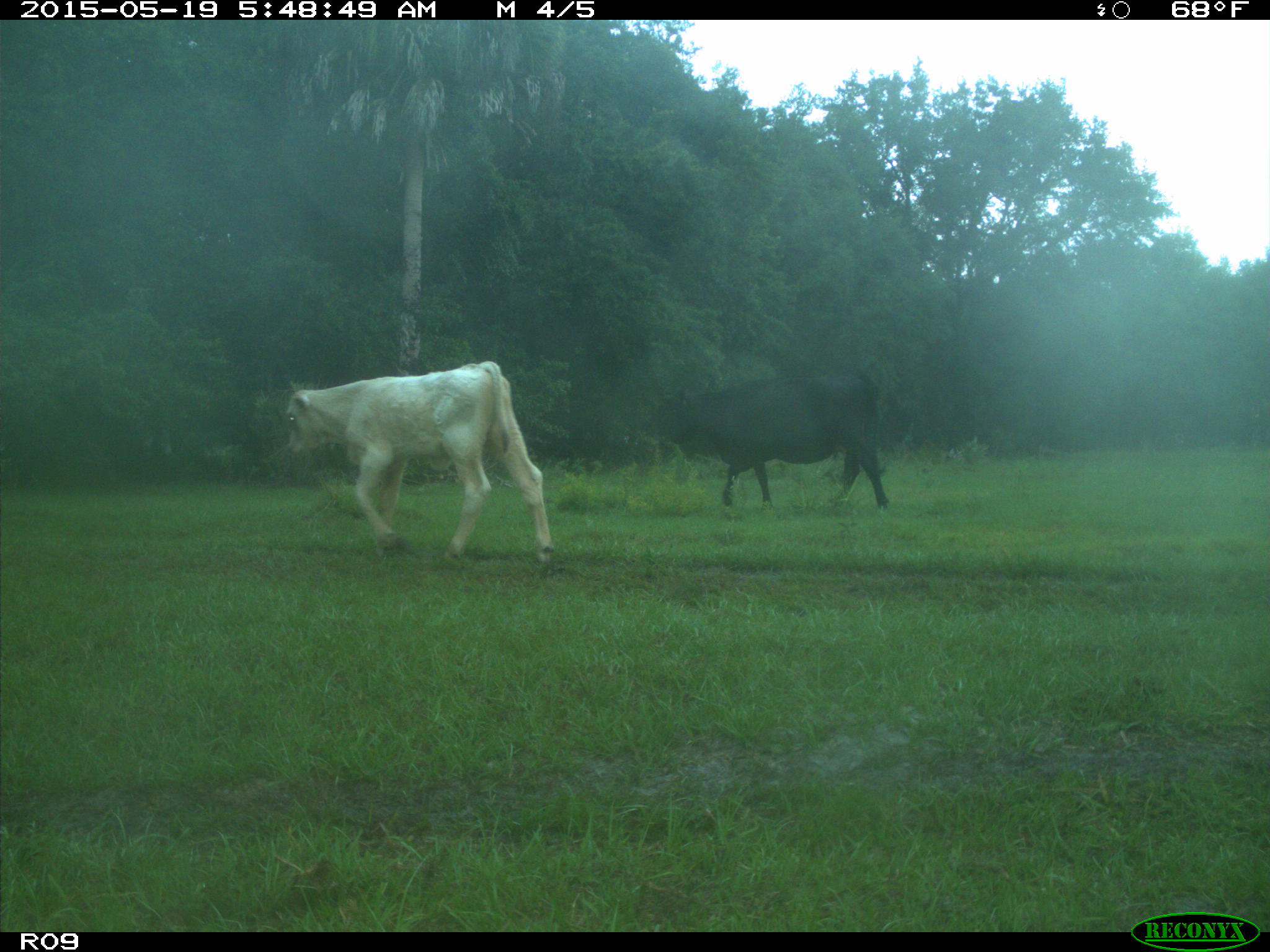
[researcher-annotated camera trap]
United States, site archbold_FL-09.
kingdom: Animalia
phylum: Chordata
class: Mammalia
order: Artiodactyla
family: Bovidae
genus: Bos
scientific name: Bos taurus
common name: domestic cow